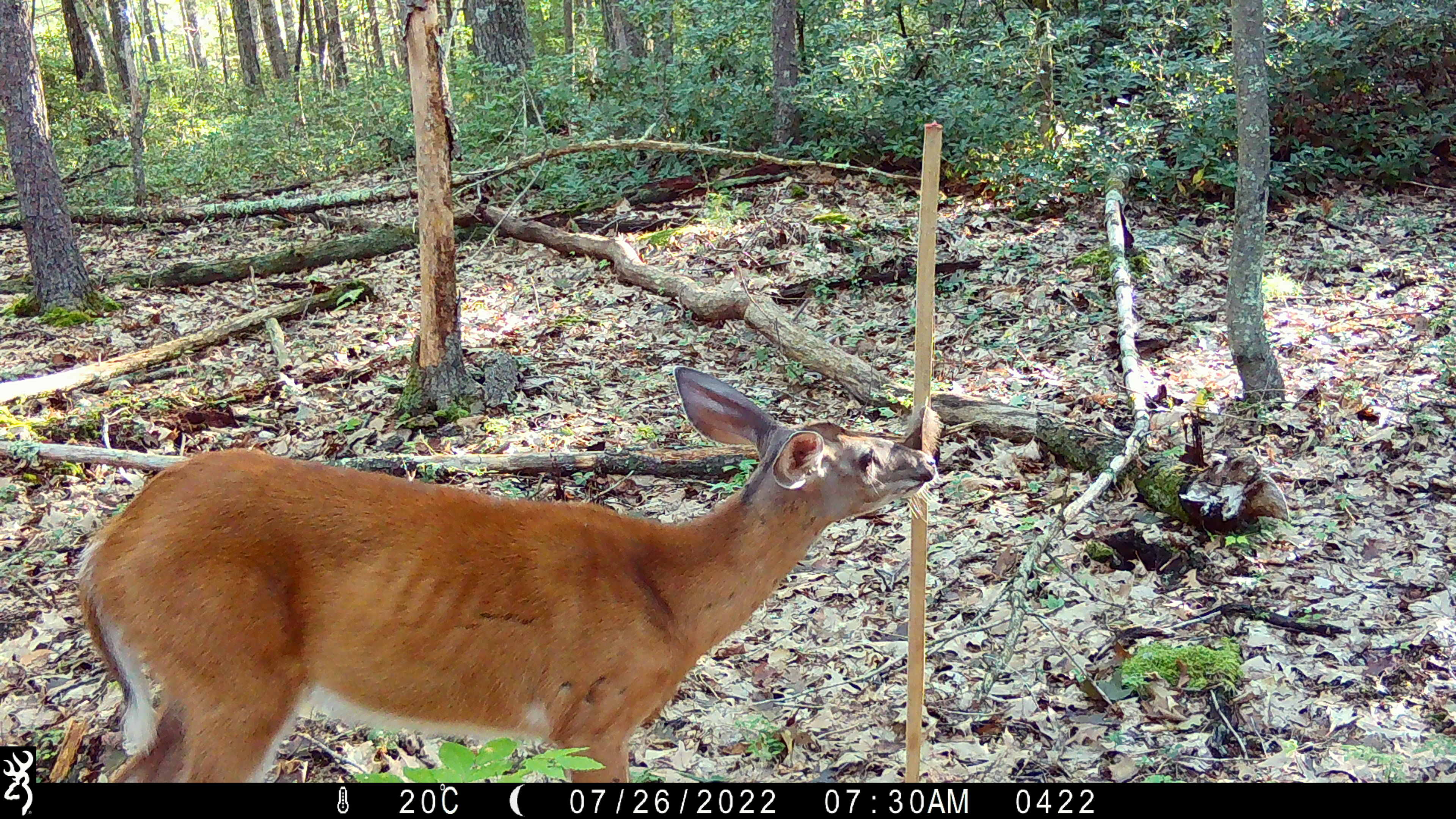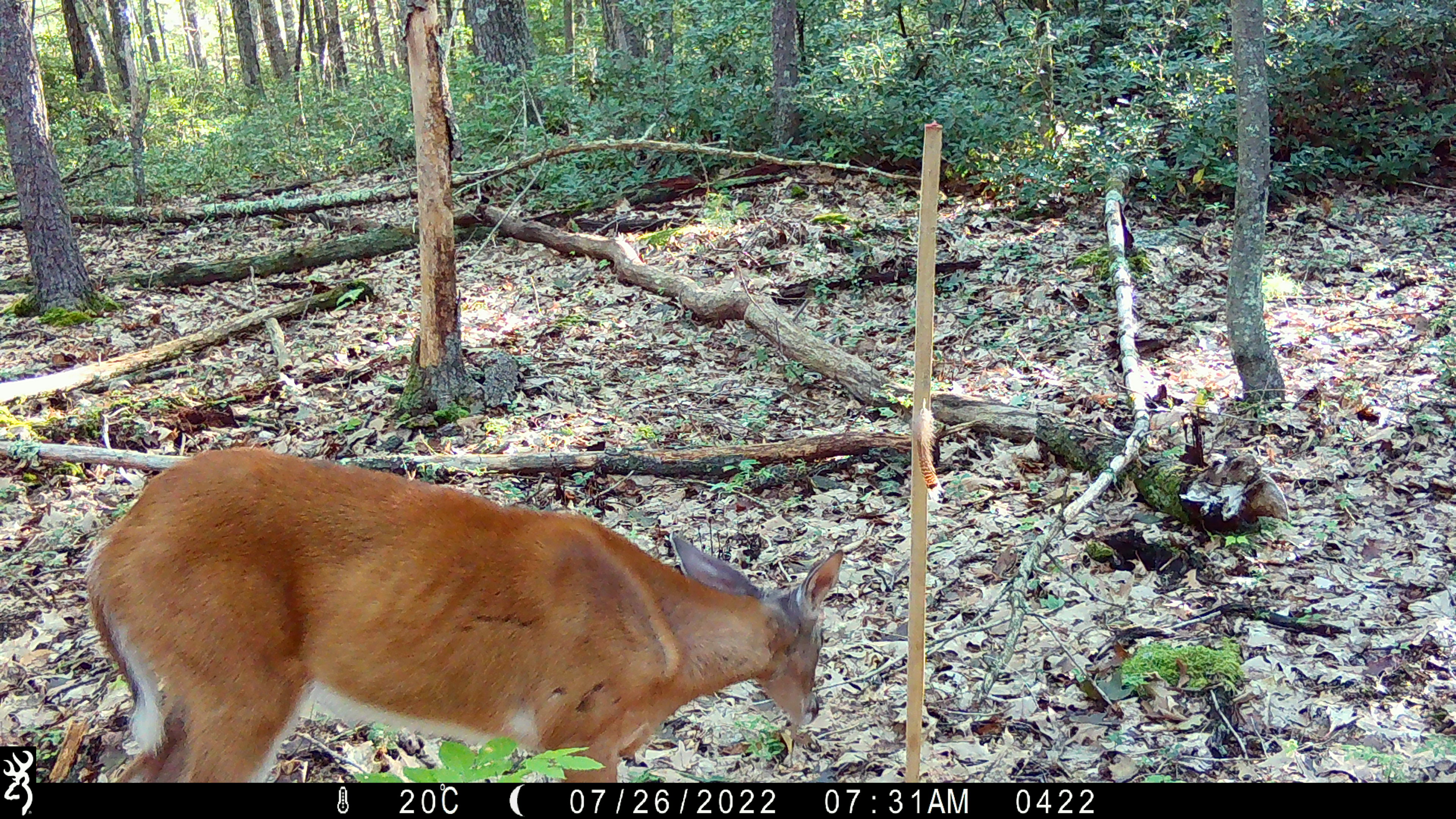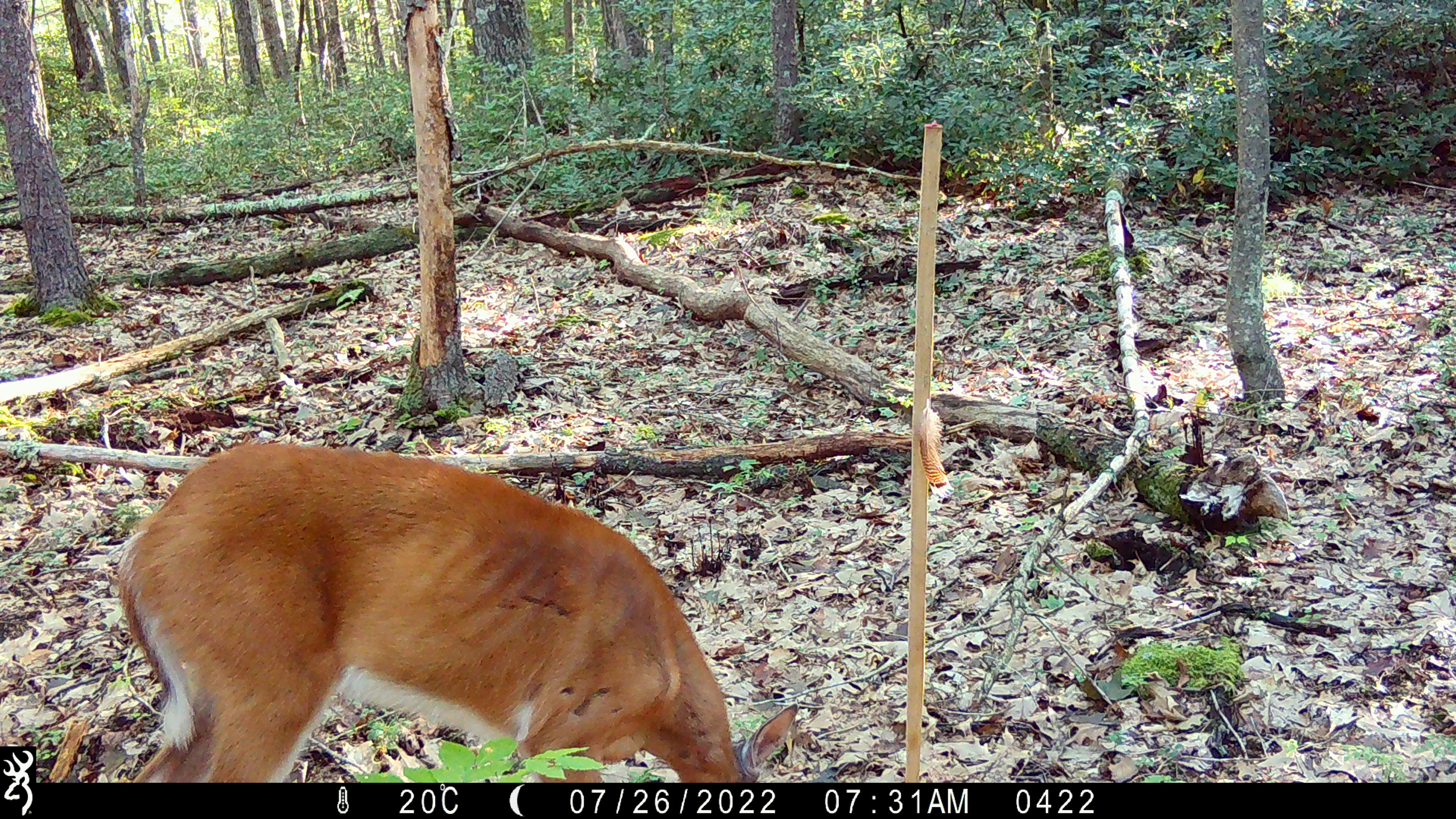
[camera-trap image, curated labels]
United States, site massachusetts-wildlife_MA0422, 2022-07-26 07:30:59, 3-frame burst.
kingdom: Animalia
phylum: Chordata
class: Mammalia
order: Artiodactyla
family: Cervidae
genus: Odocoileus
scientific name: Odocoileus virginianus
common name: white-tailed deer